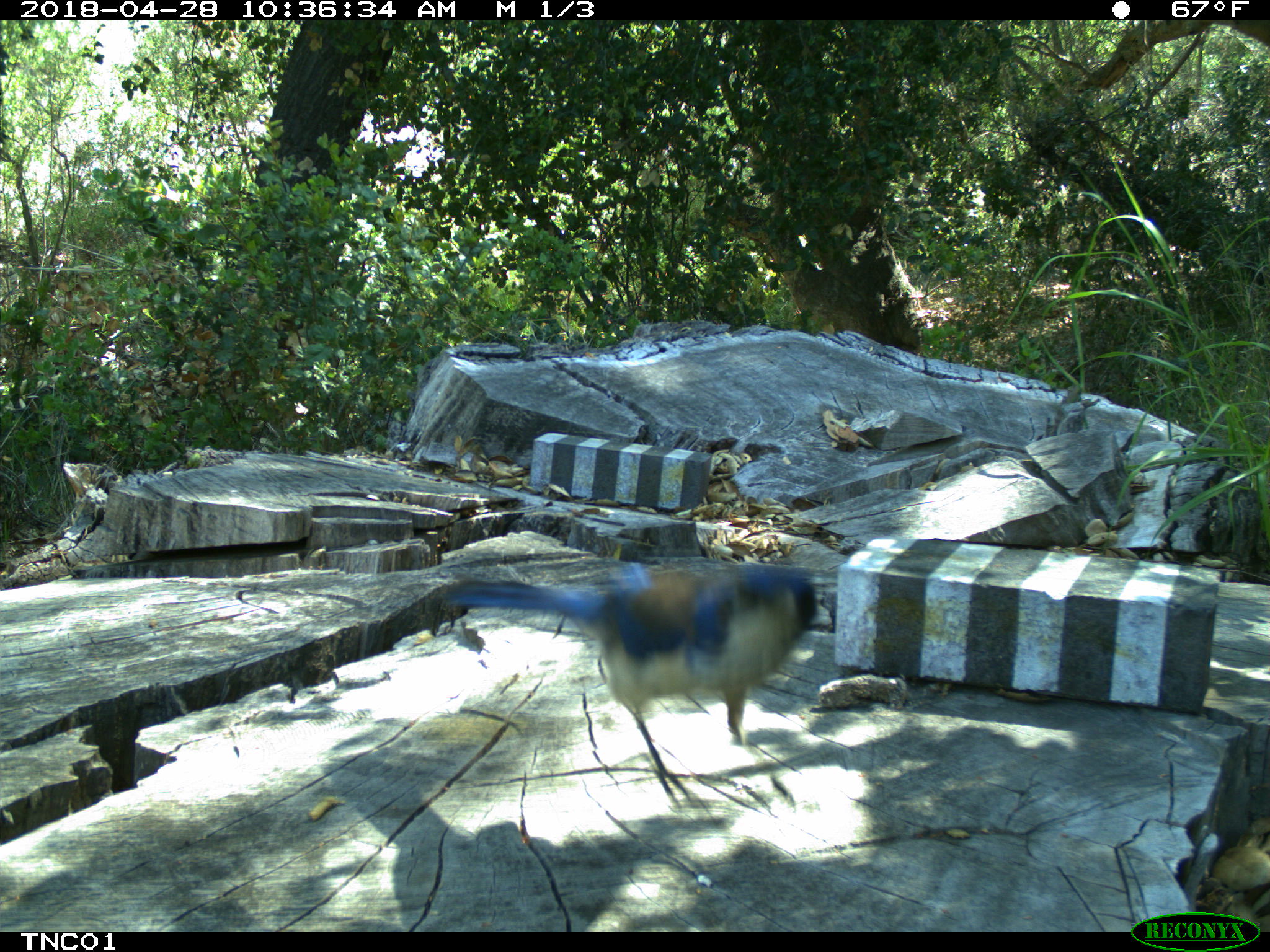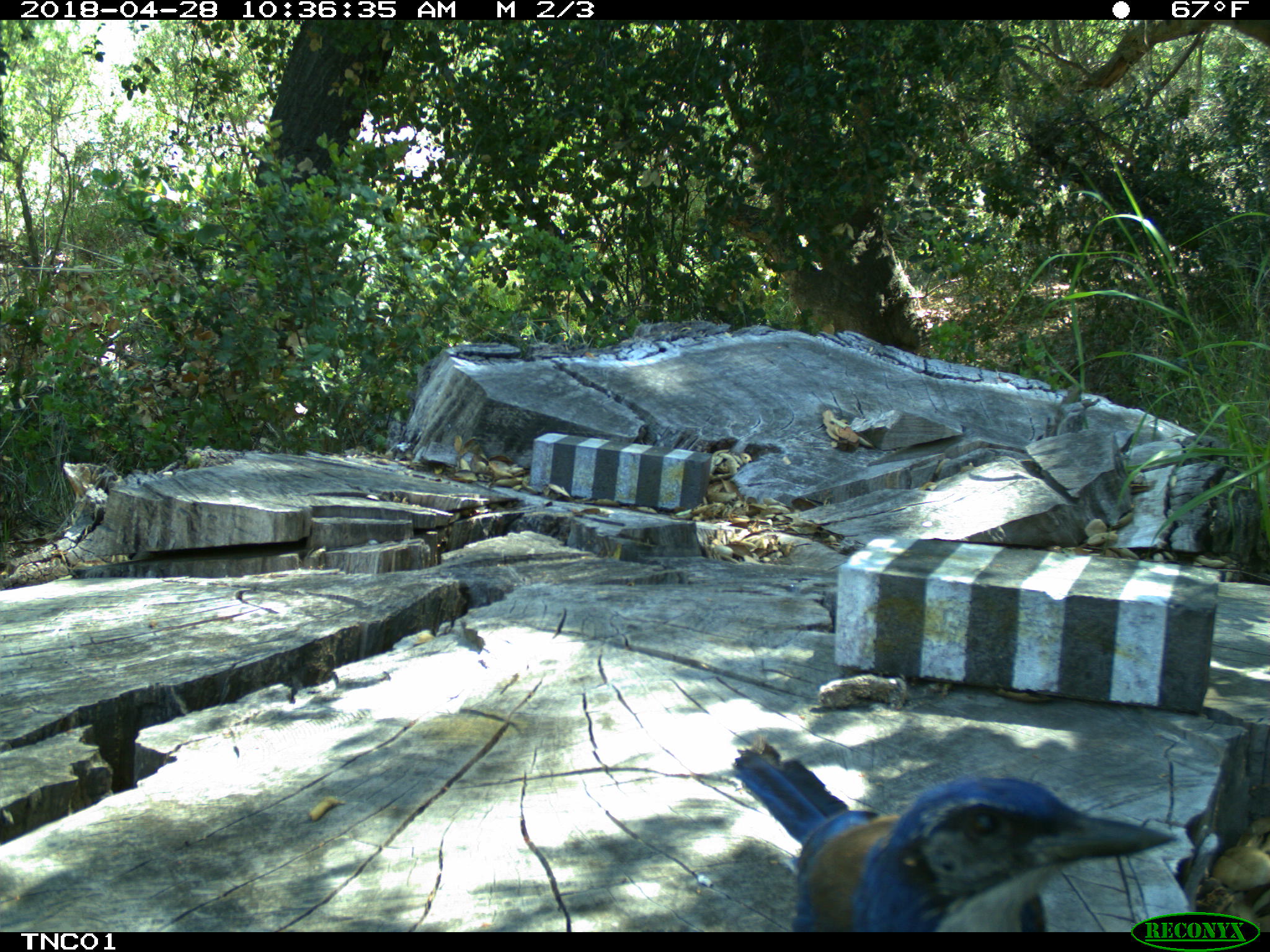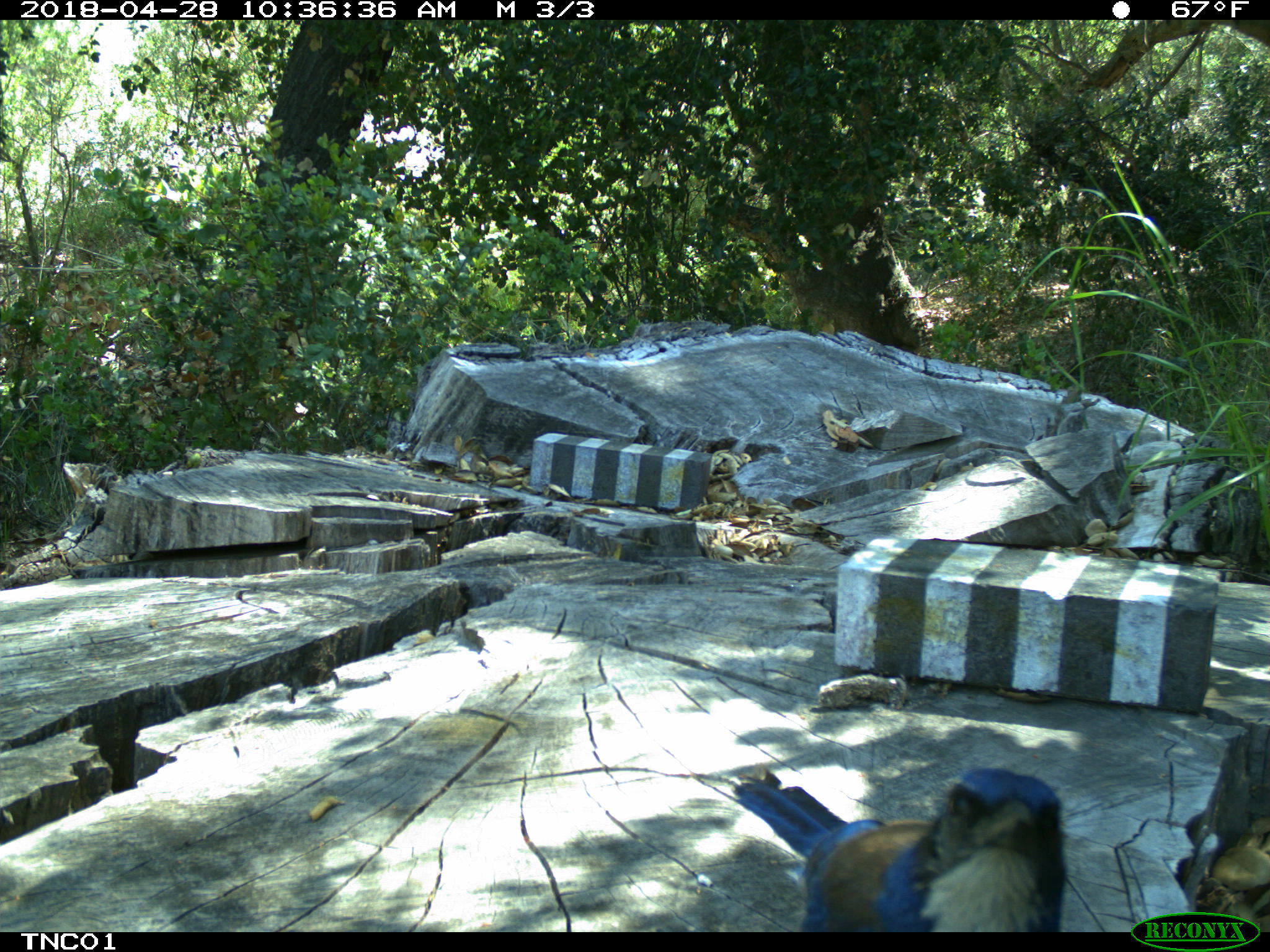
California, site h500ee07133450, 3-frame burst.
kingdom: Animalia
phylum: Chordata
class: Aves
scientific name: Aves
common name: bird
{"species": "bird (Aves)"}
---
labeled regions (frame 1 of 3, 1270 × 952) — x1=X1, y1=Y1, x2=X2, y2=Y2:
bird: x1=440, y1=558, x2=817, y2=817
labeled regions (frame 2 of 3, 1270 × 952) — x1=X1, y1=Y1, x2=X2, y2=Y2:
bird: x1=733, y1=743, x2=1178, y2=932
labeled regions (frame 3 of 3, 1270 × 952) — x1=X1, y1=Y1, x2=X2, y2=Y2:
bird: x1=734, y1=764, x2=1065, y2=930